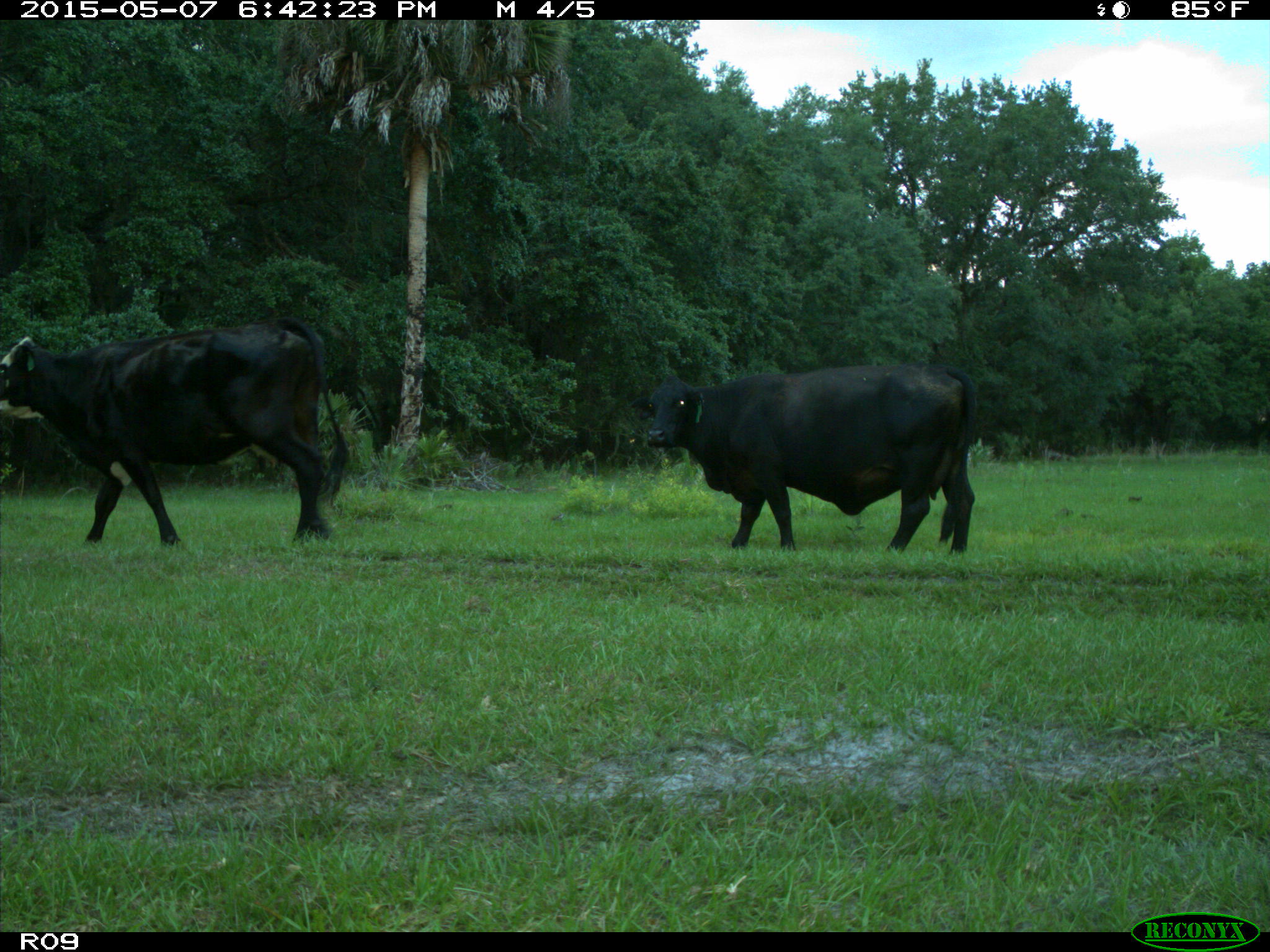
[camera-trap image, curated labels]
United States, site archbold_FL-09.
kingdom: Animalia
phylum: Chordata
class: Mammalia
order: Artiodactyla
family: Bovidae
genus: Bos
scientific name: Bos taurus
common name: domestic cow